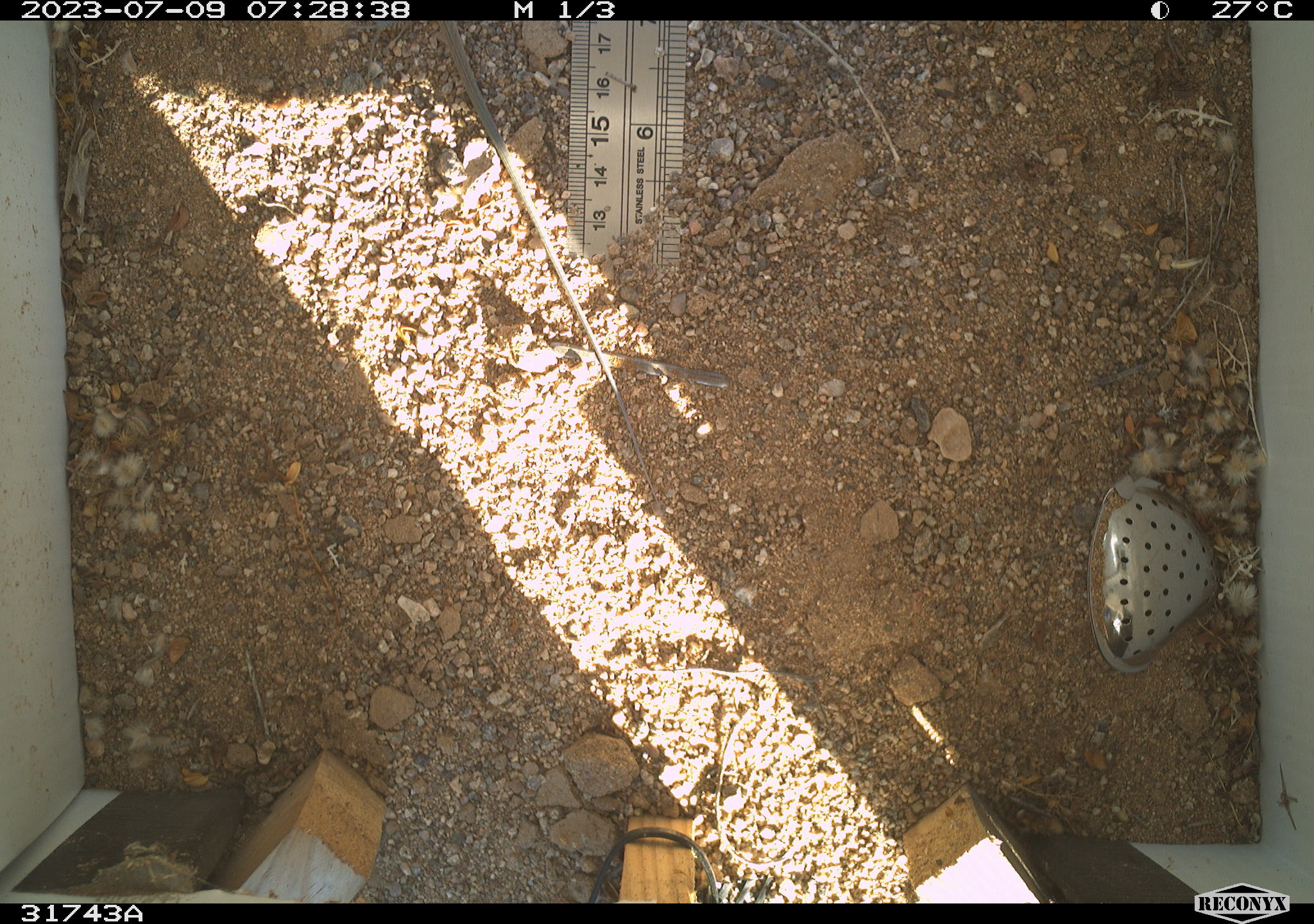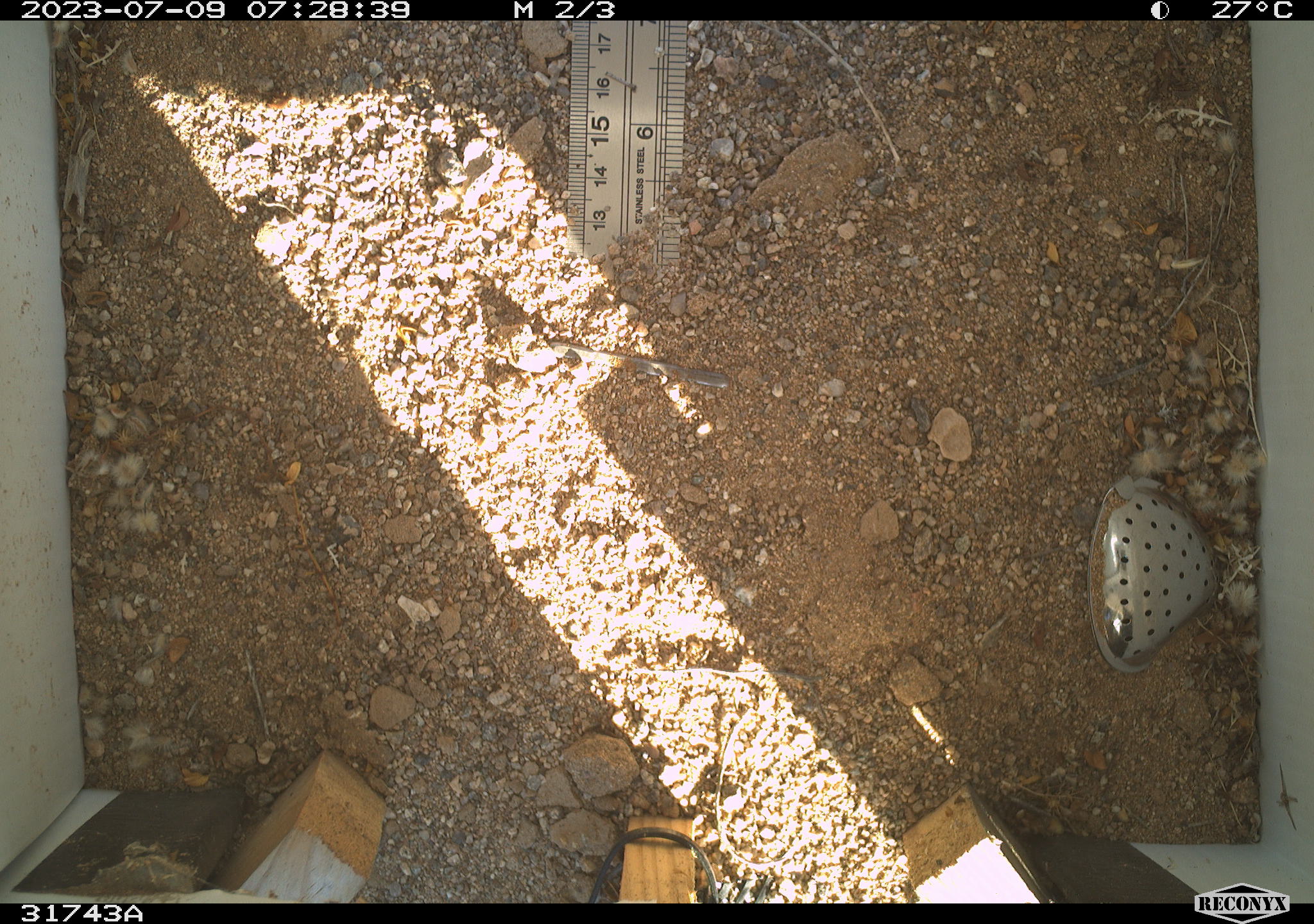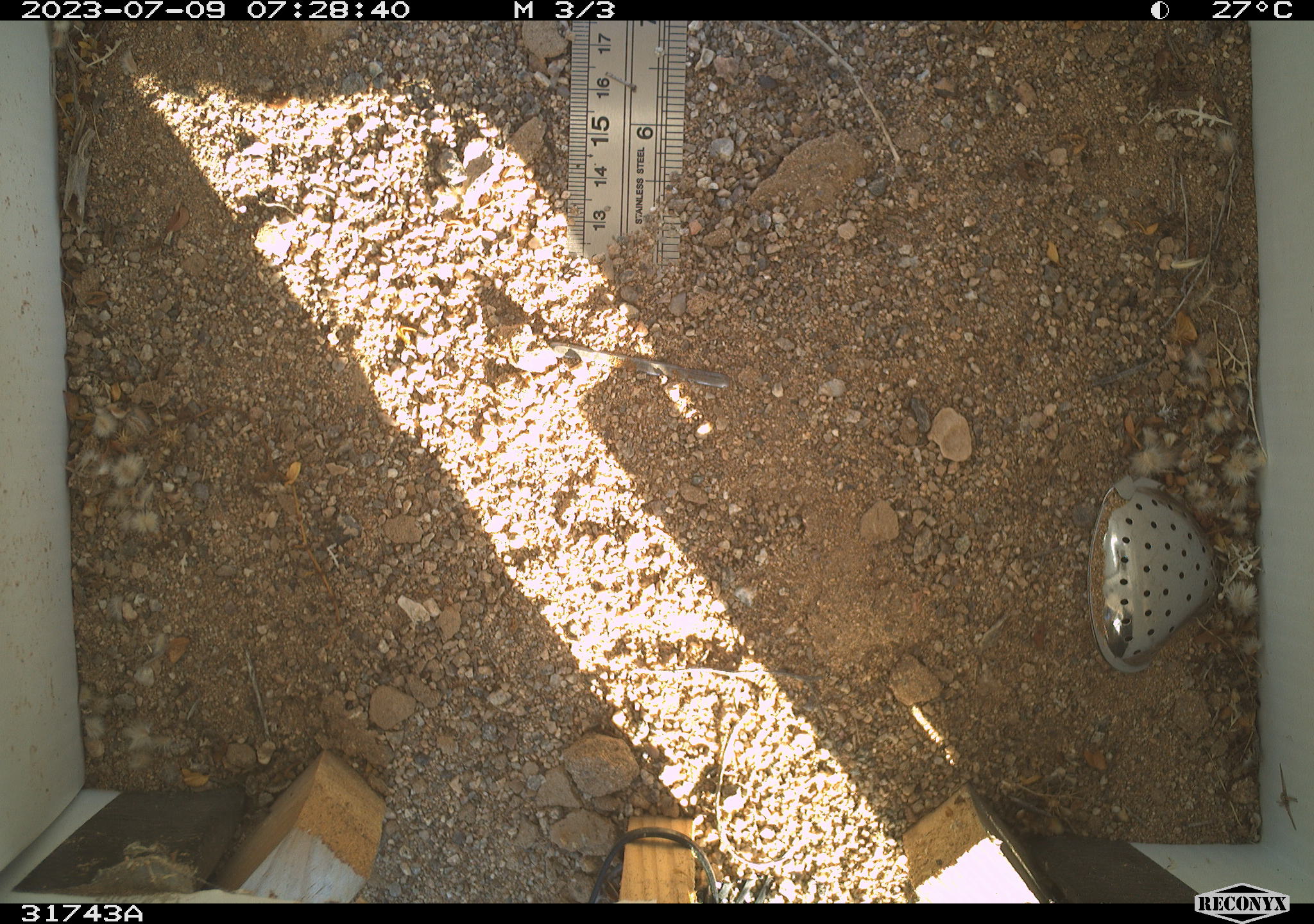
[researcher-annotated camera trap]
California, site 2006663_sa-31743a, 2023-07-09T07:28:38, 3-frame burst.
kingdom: Animalia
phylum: Chordata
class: Reptilia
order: Squamata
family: Teiidae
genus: Aspidoscelis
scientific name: Aspidoscelis tigris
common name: western whiptail